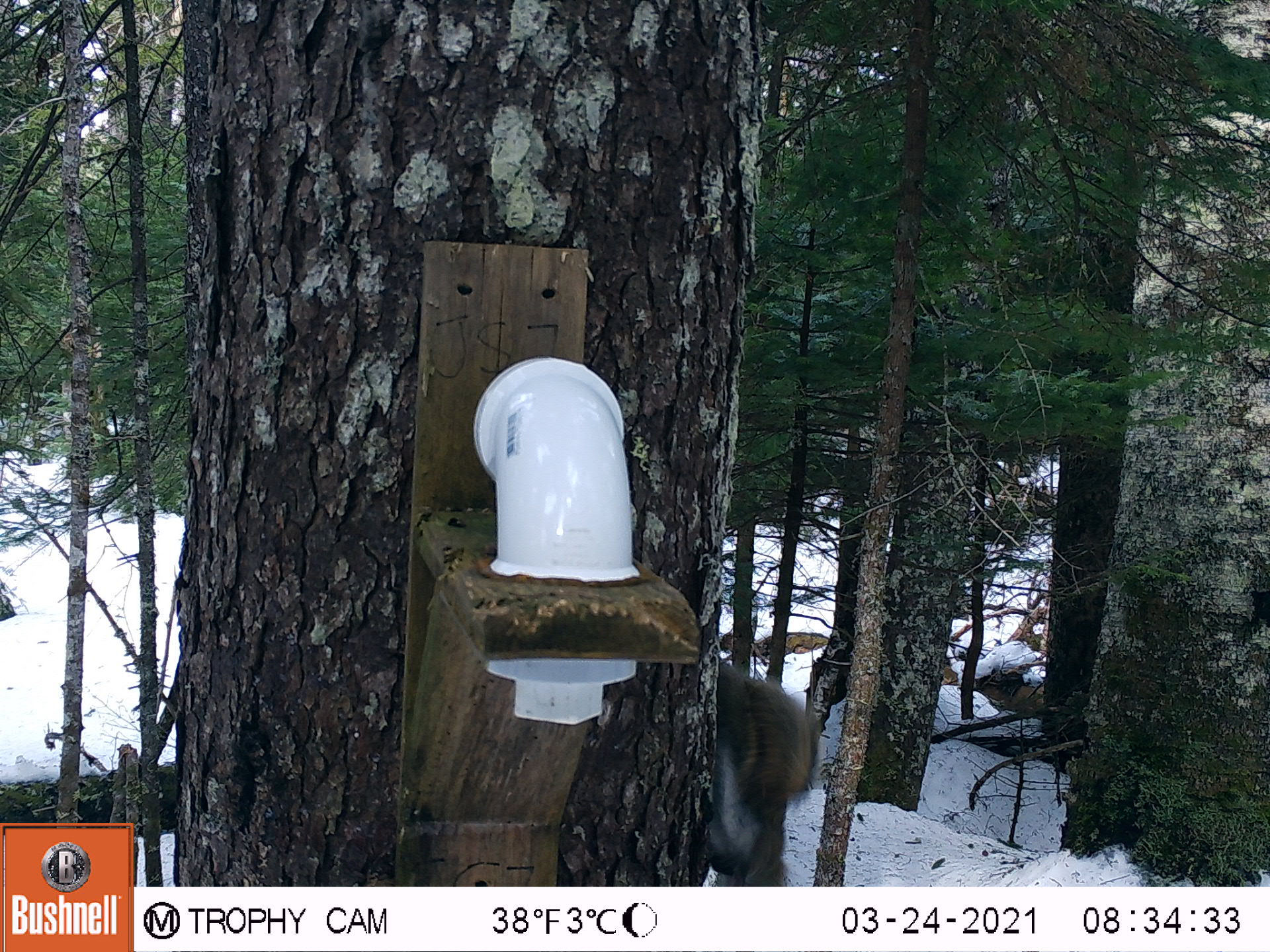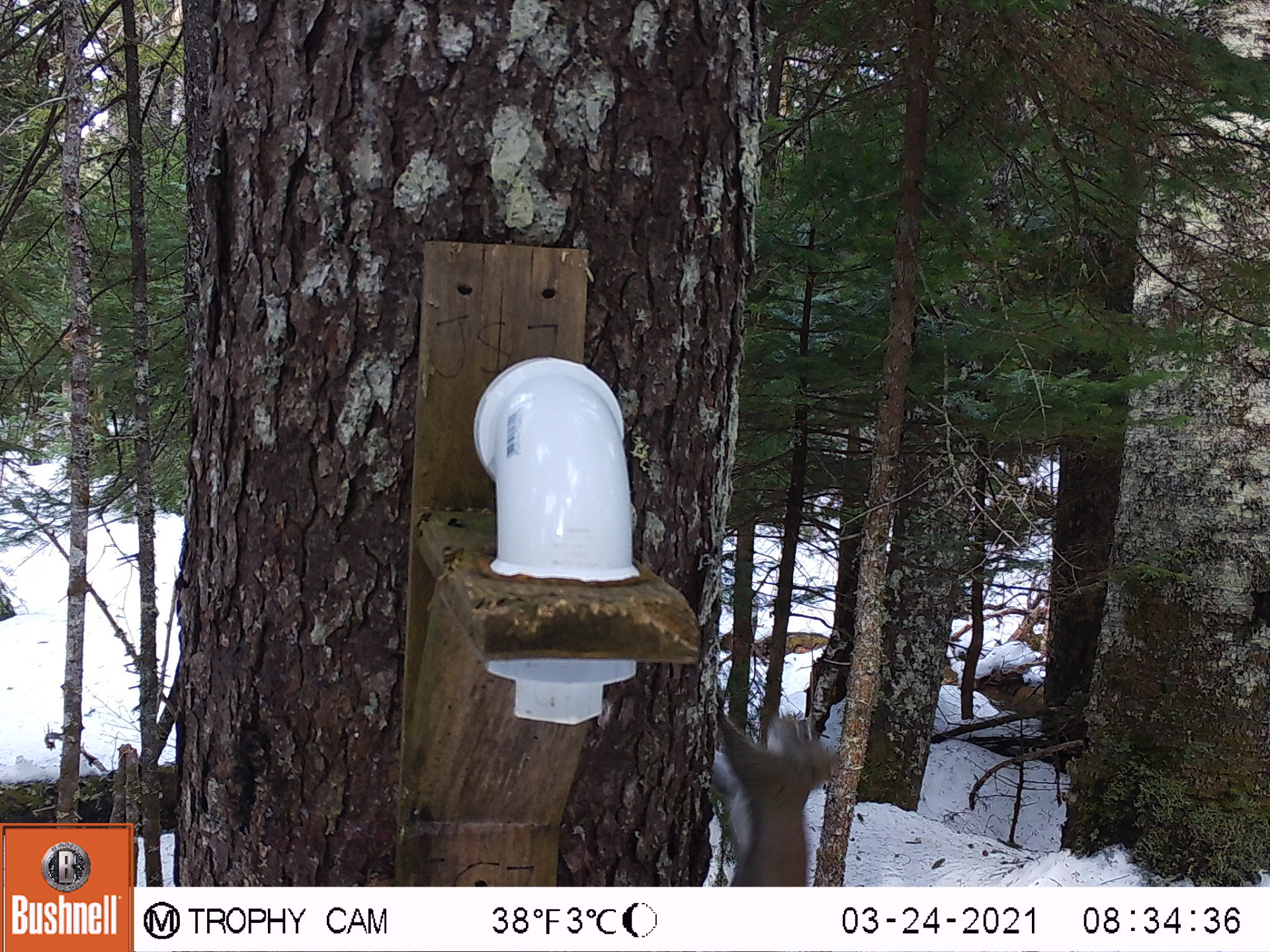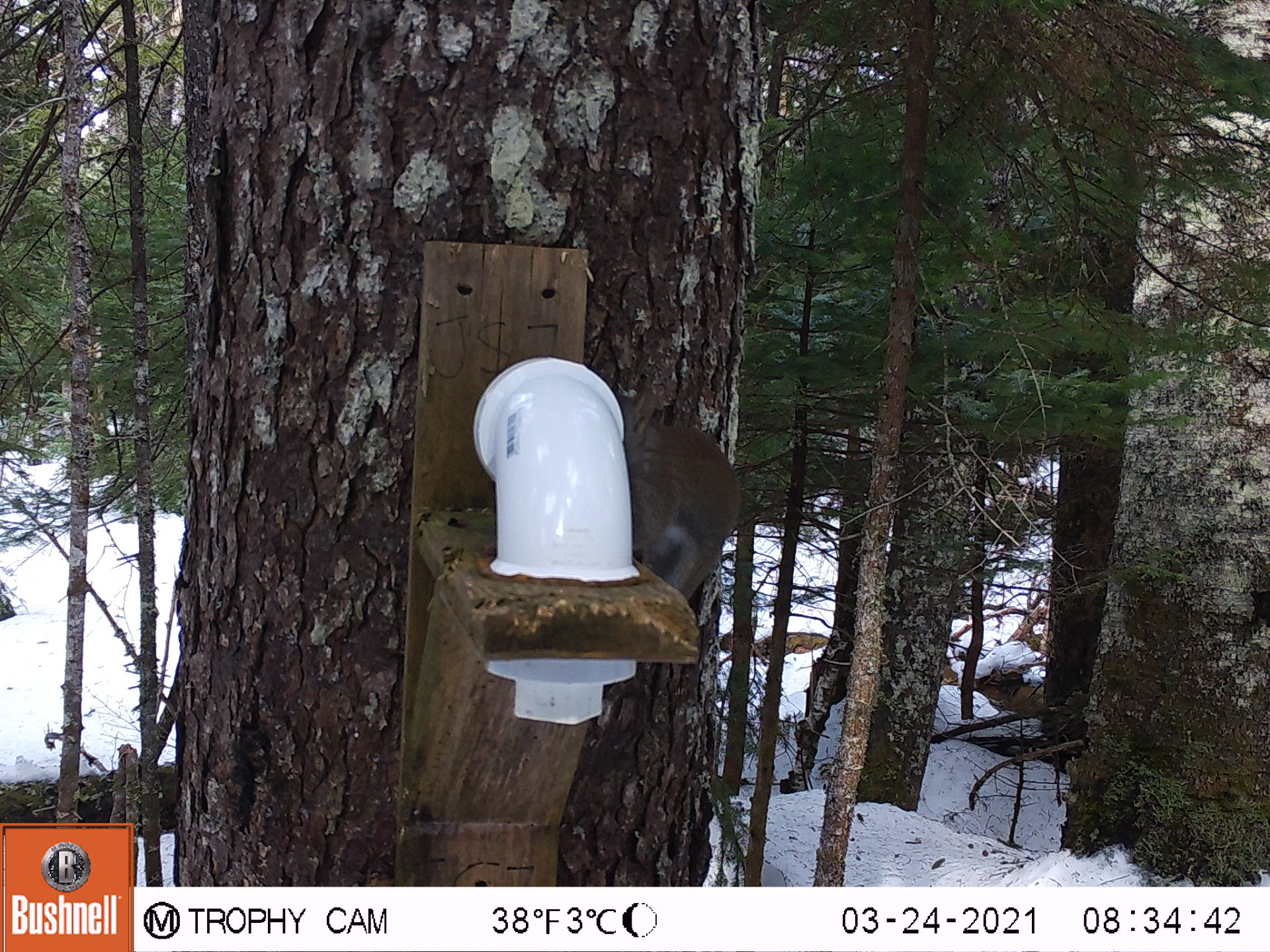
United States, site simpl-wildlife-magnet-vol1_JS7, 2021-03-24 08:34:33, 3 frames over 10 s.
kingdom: Animalia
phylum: Chordata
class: Mammalia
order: Rodentia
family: Sciuridae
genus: Tamiasciurus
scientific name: Tamiasciurus hudsonicus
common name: red squirrel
Red squirrel (Tamiasciurus hudsonicus).